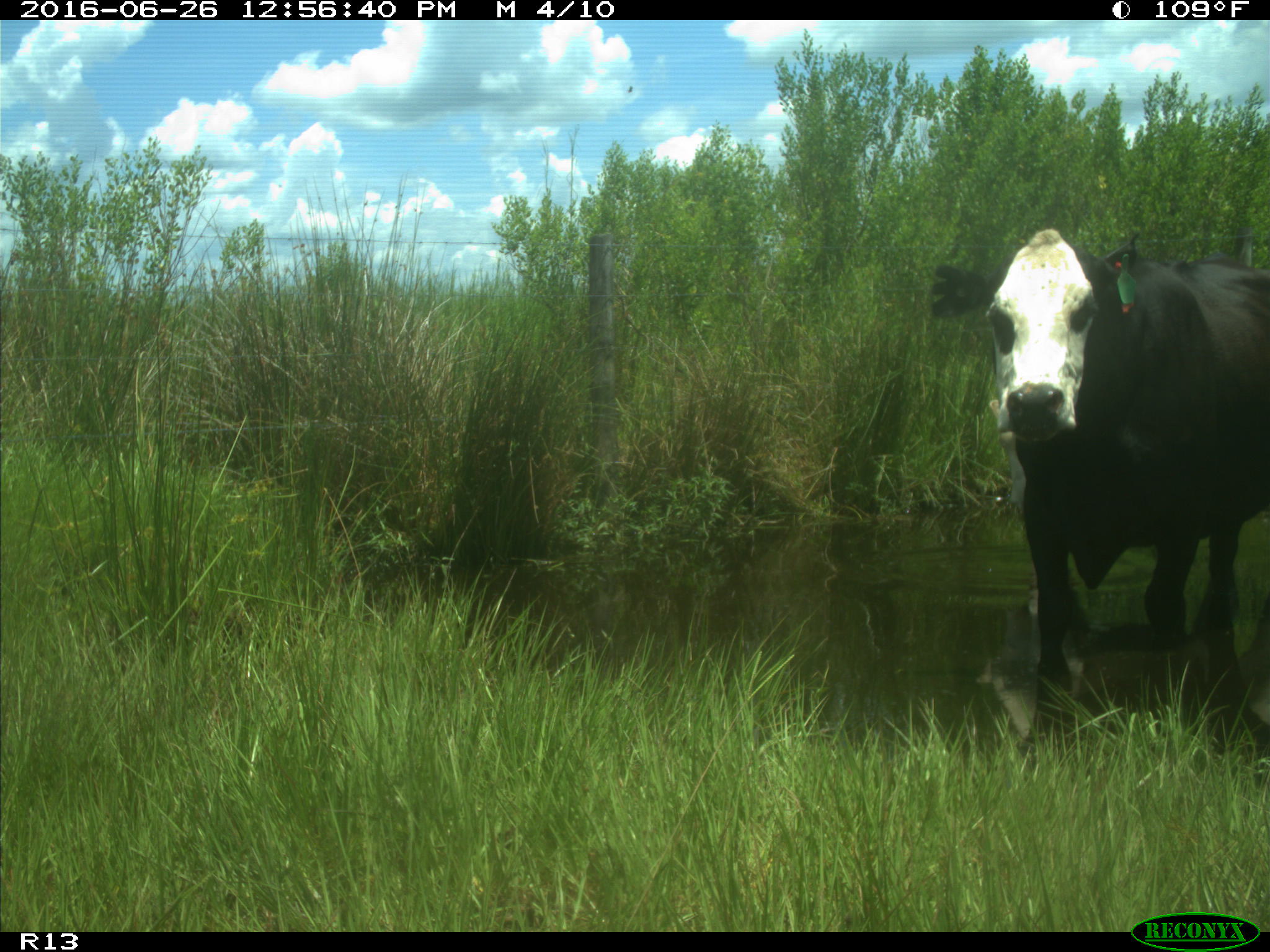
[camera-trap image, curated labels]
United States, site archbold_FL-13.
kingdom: Animalia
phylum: Chordata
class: Mammalia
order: Artiodactyla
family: Bovidae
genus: Bos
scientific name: Bos taurus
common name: domestic cow